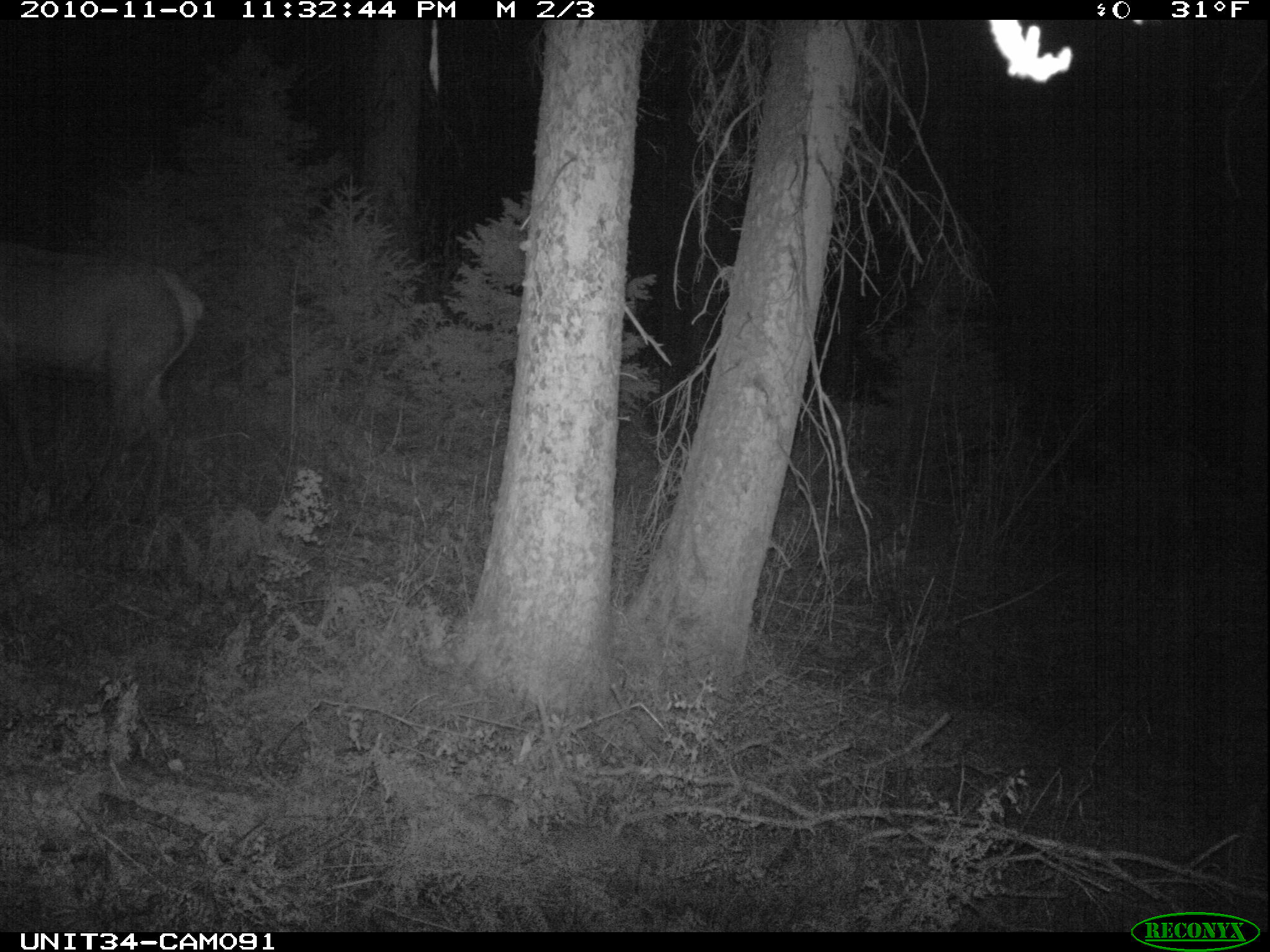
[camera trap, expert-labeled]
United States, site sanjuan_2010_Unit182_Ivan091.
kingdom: Animalia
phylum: Chordata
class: Mammalia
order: Artiodactyla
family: Cervidae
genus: Cervus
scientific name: Cervus elaphus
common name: red deer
Cervus elaphus (red deer).